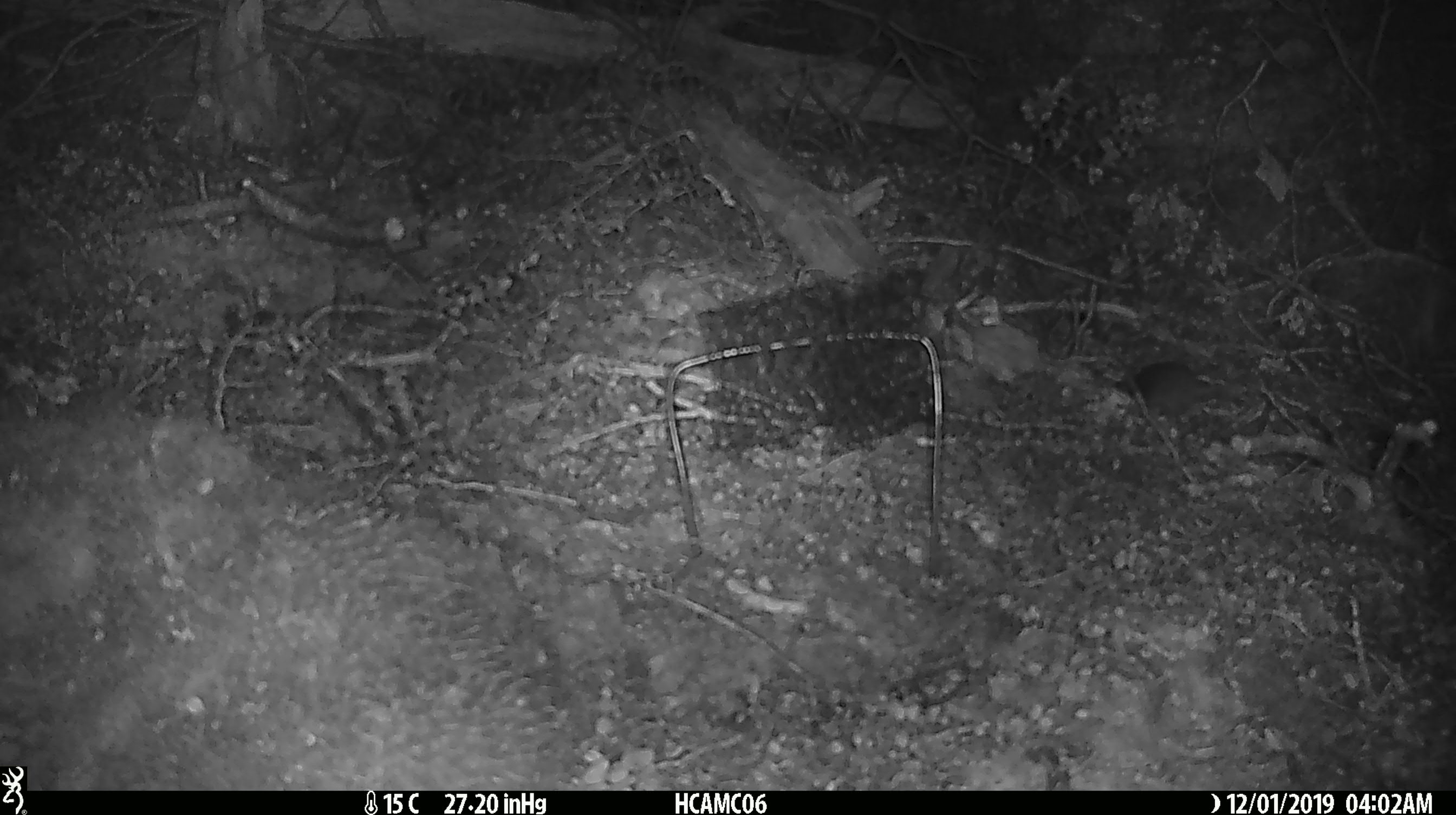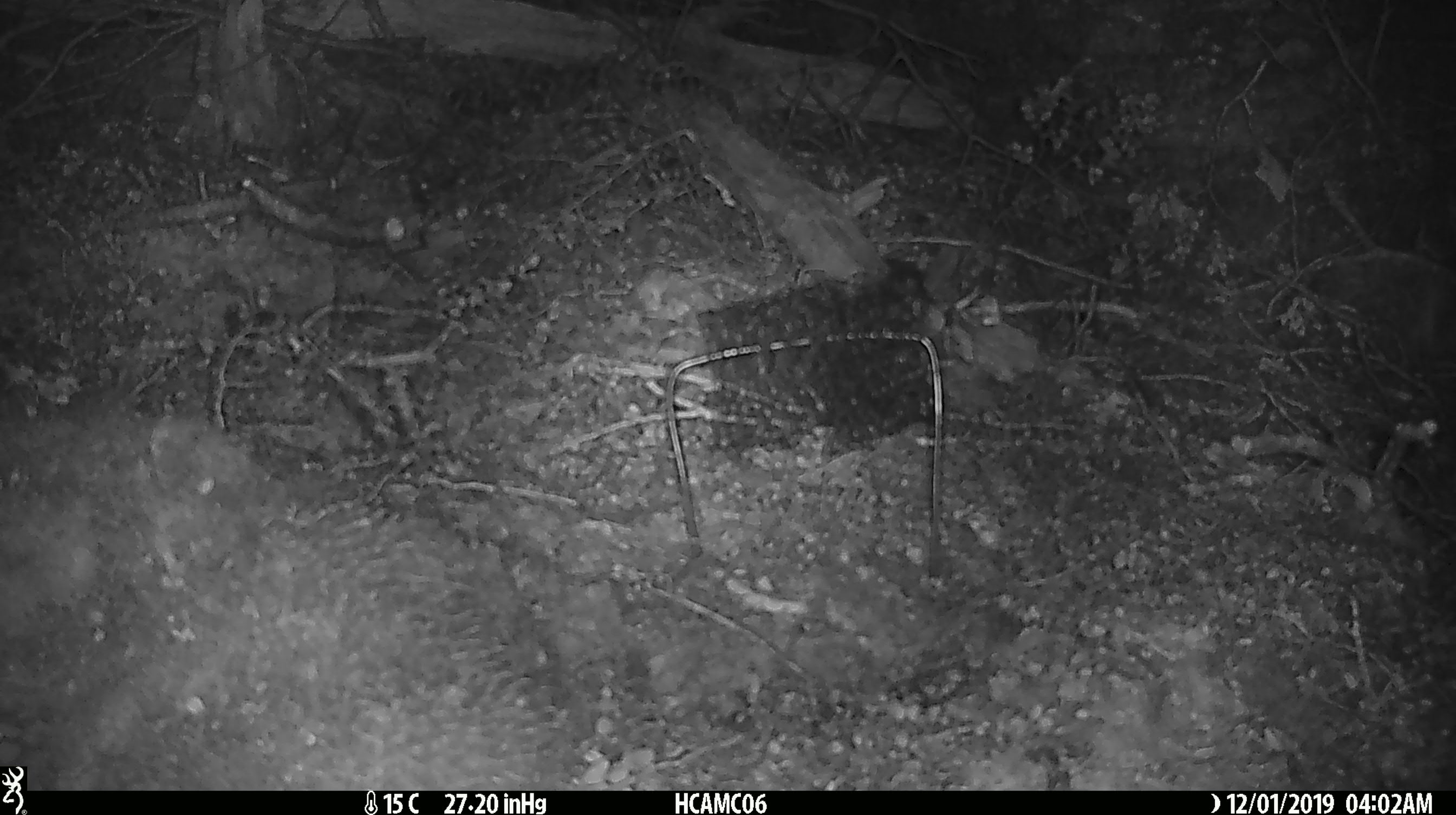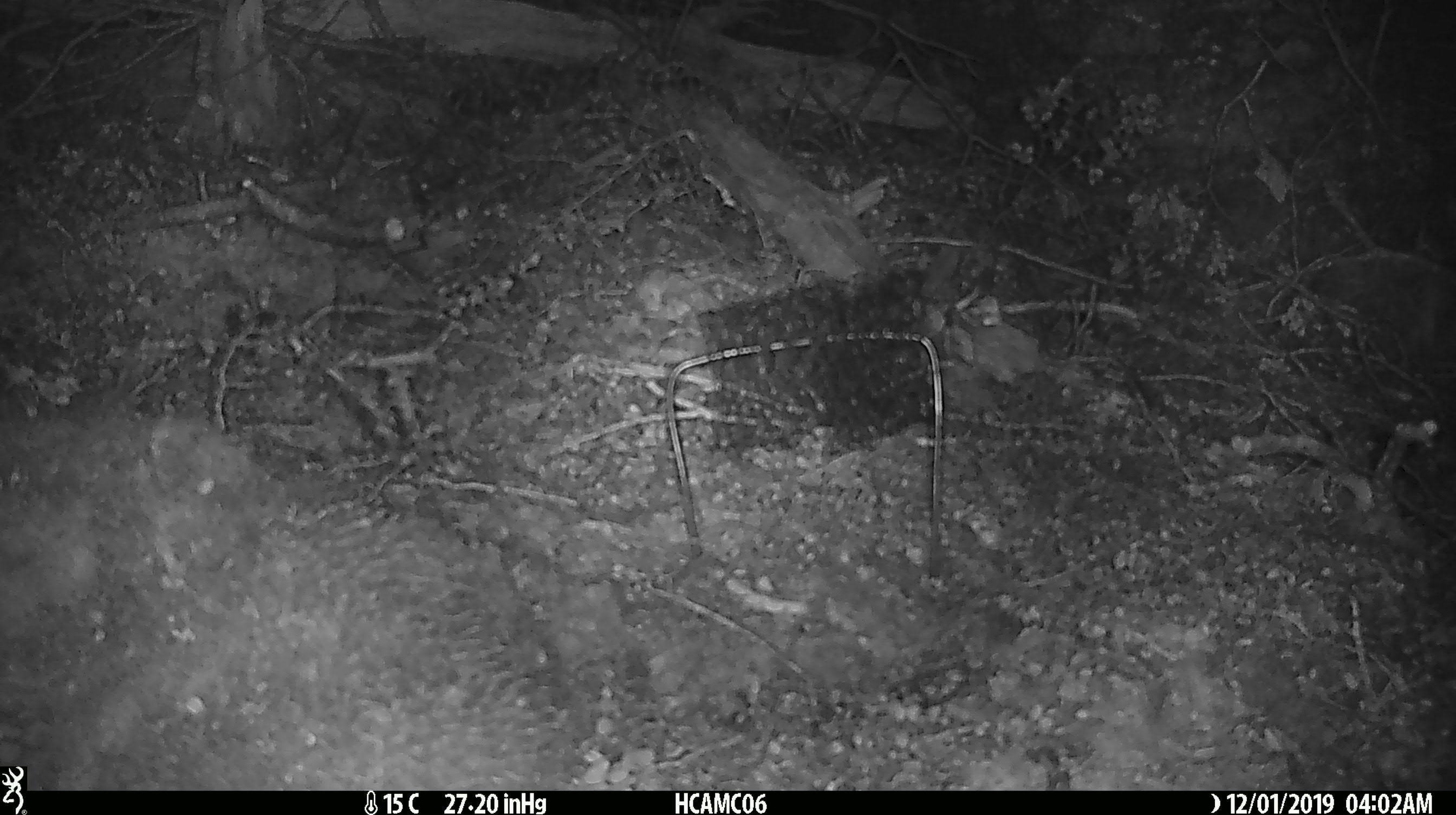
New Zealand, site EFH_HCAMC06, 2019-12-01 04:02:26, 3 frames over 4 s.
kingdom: Animalia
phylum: Chordata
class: Mammalia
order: Rodentia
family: Muridae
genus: Mus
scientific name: Mus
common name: mouse